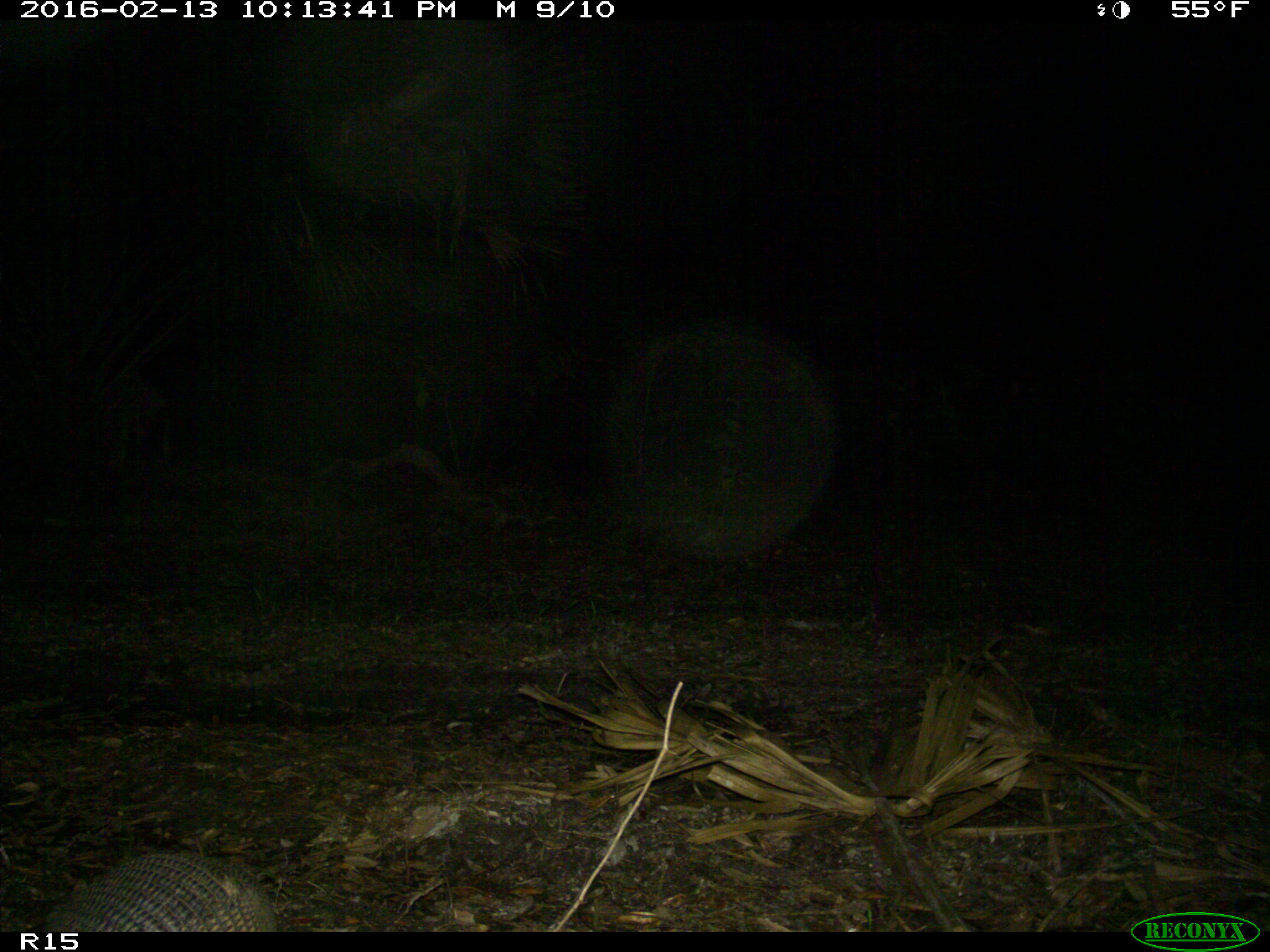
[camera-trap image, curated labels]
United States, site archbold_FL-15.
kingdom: Animalia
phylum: Chordata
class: Mammalia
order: Cingulata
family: Dasypodidae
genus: Dasypus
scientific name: Dasypus novemcinctus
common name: nine-banded armadillo